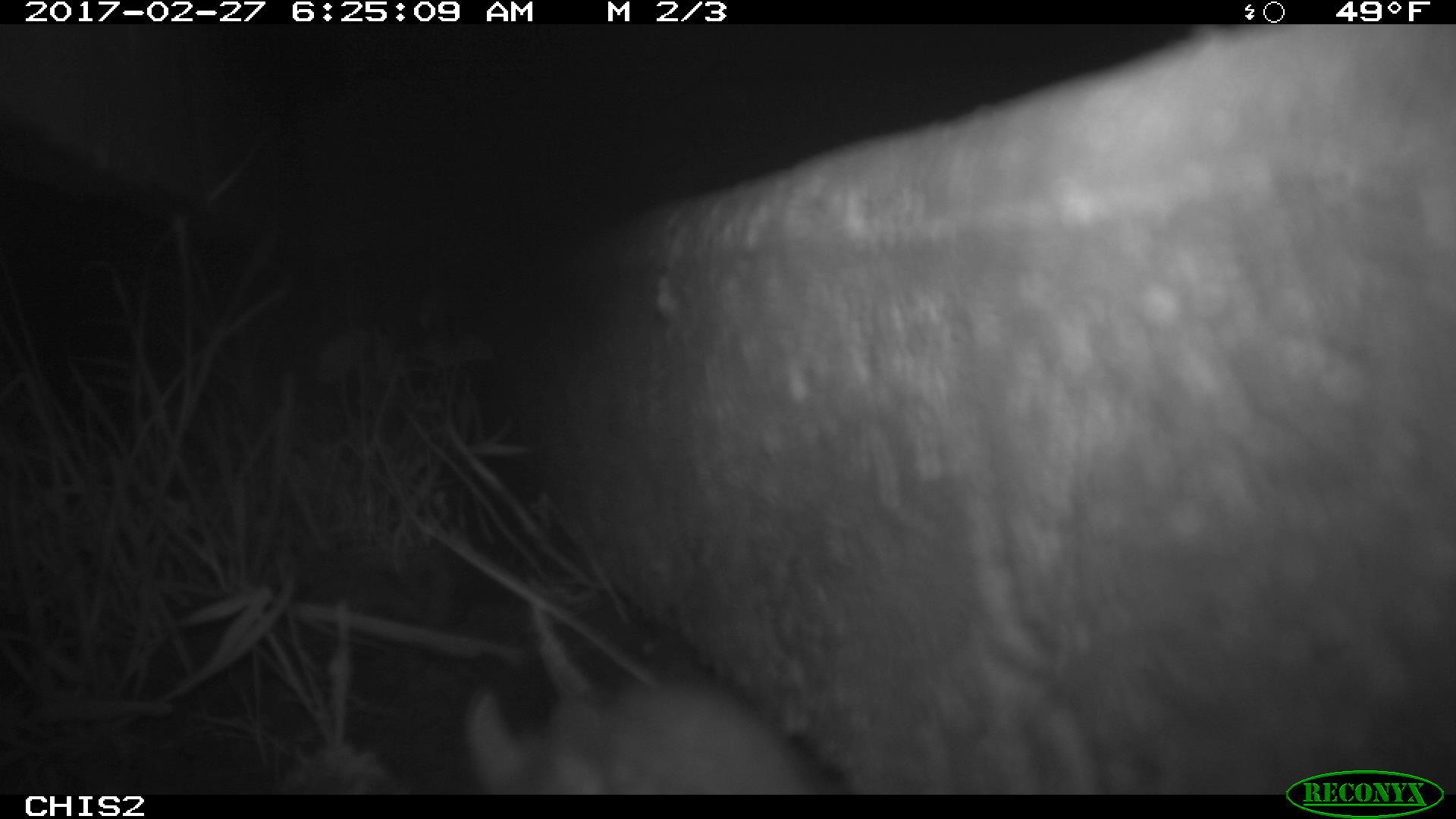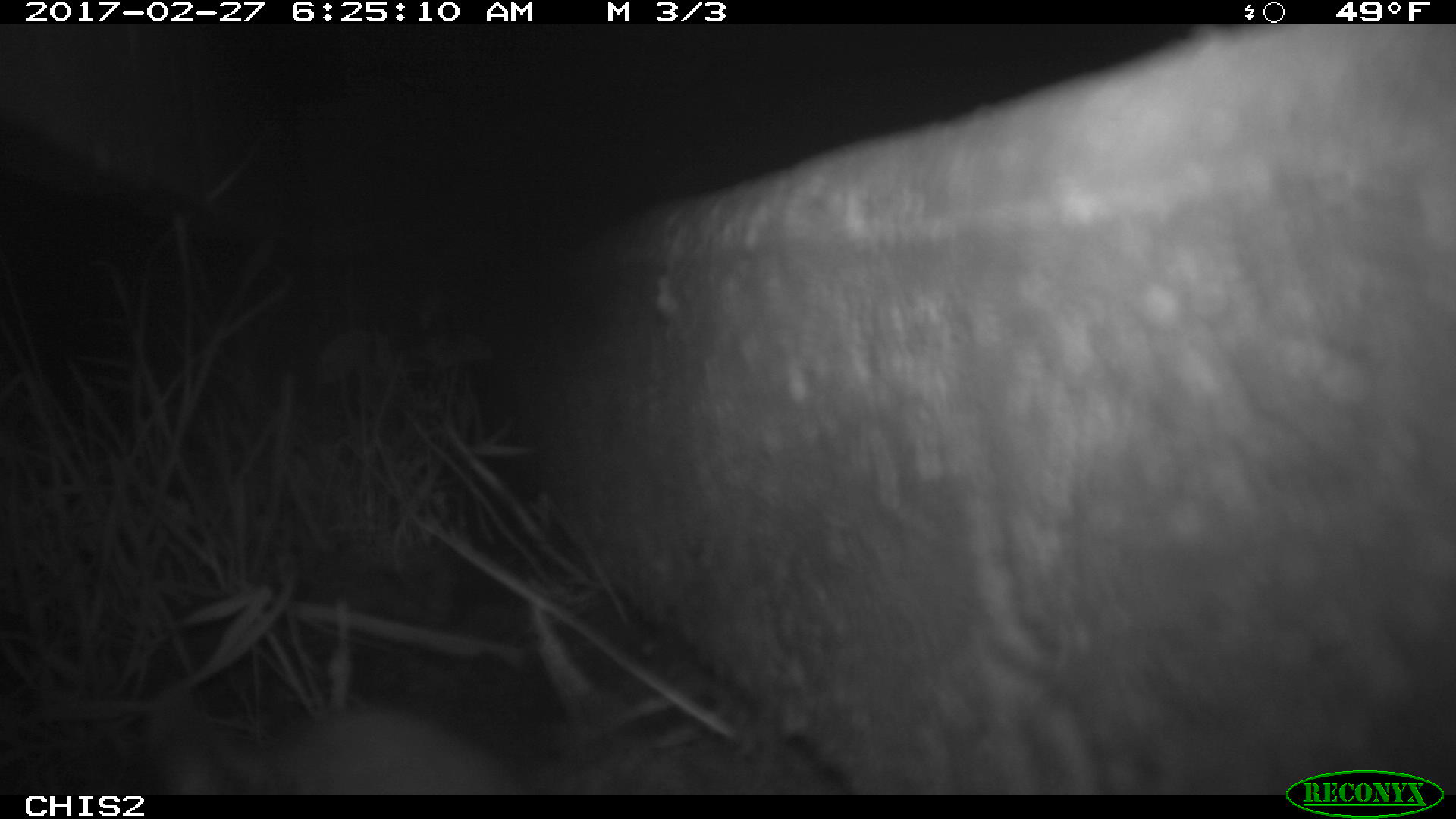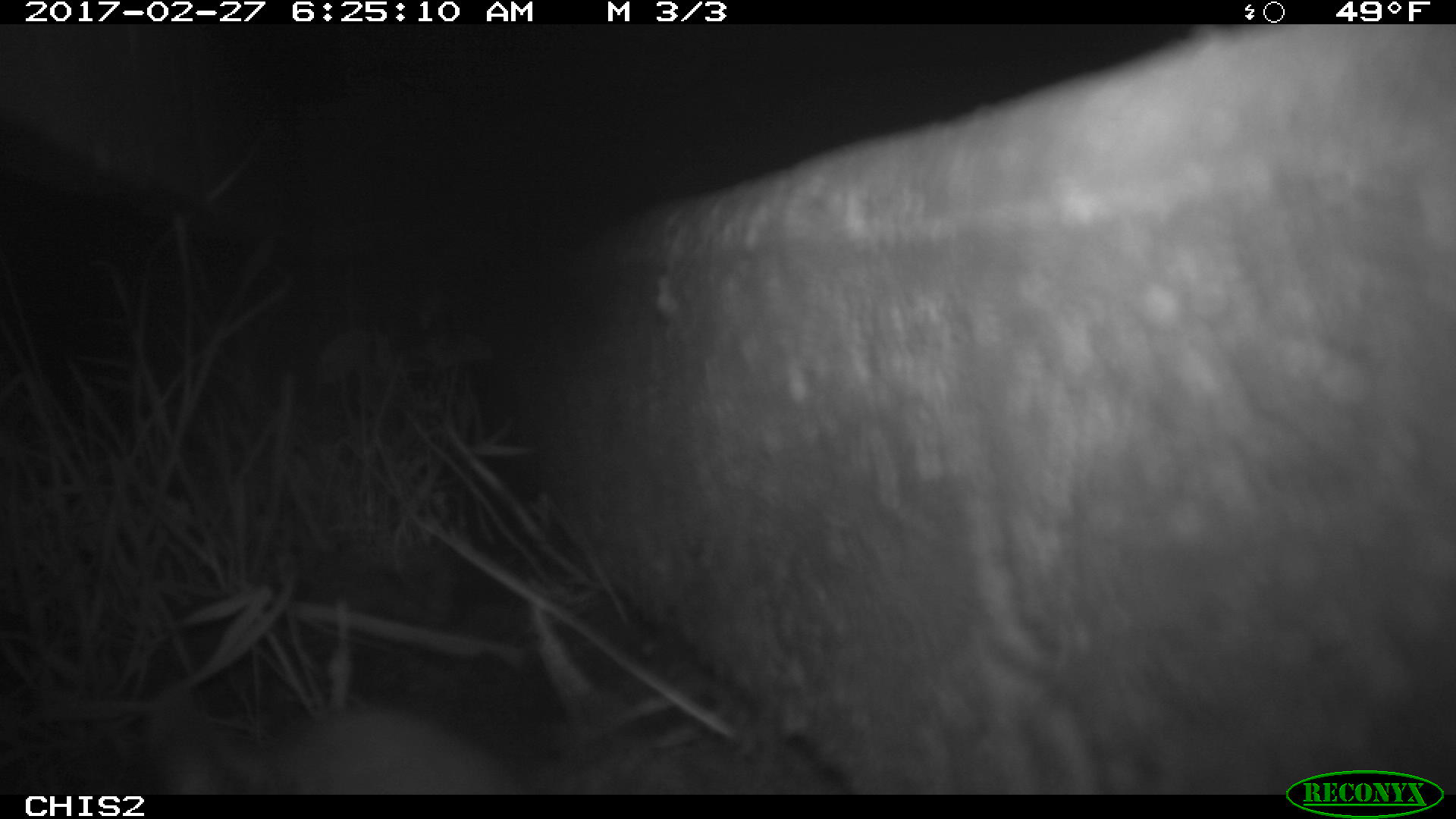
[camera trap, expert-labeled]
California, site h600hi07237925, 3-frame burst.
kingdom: Animalia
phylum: Chordata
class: Mammalia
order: Rodentia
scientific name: Rodentia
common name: rodent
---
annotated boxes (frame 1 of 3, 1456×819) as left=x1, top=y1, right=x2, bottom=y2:
rodent: left=463, top=679, right=820, bottom=793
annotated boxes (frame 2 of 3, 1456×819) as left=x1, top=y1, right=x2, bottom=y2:
rodent: left=147, top=683, right=526, bottom=795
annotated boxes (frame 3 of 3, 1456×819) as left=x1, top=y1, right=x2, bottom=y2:
rodent: left=144, top=689, right=521, bottom=794